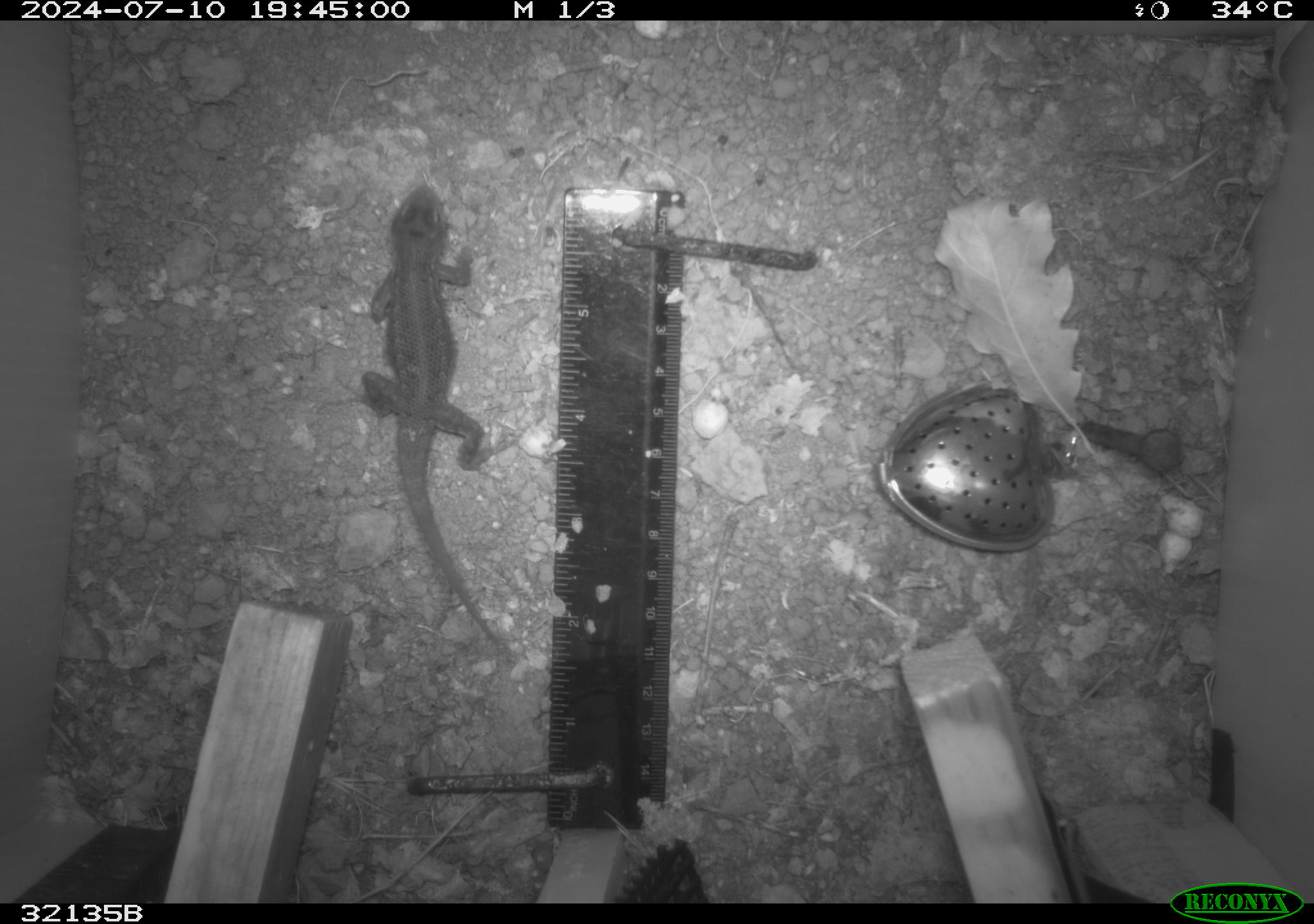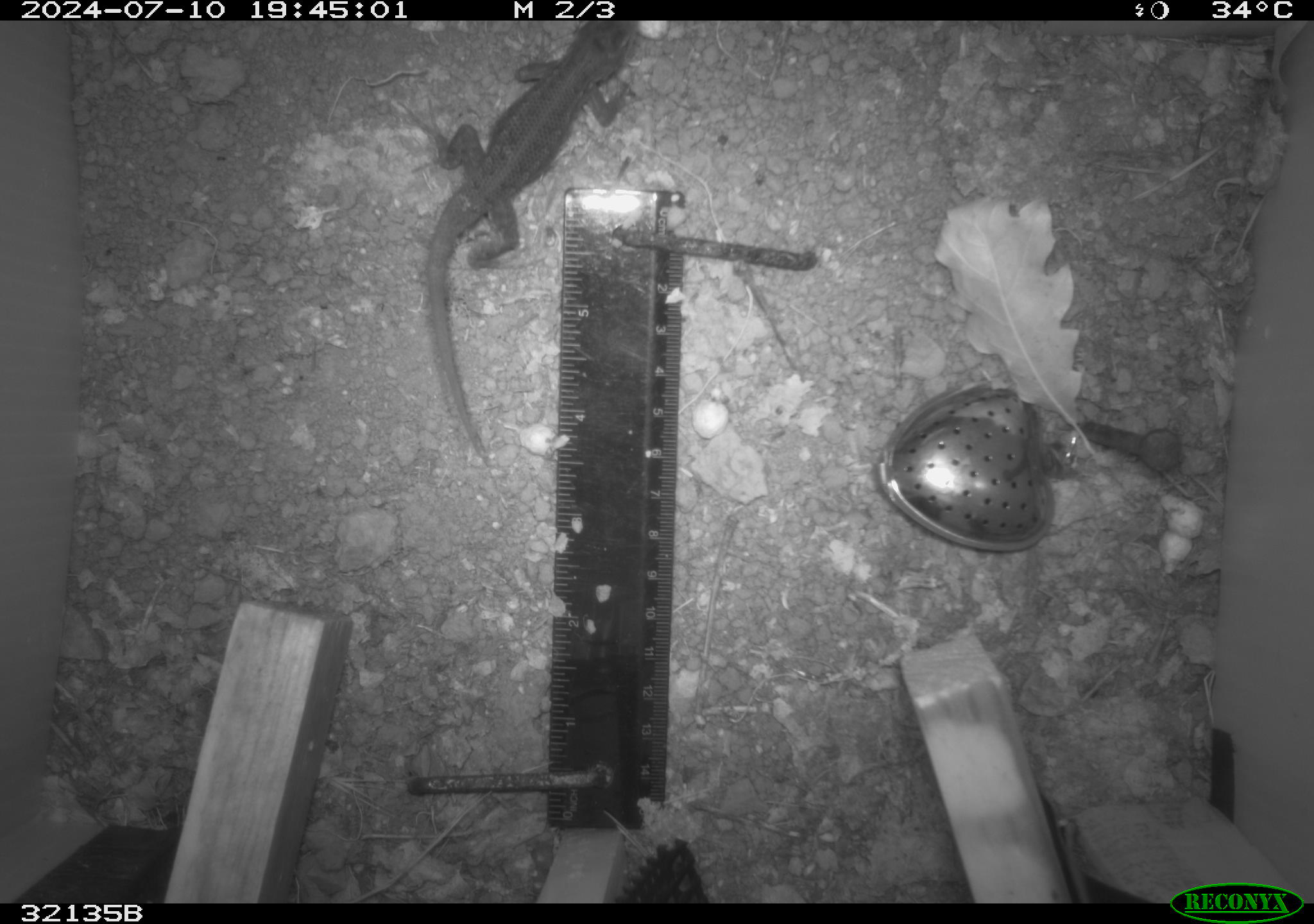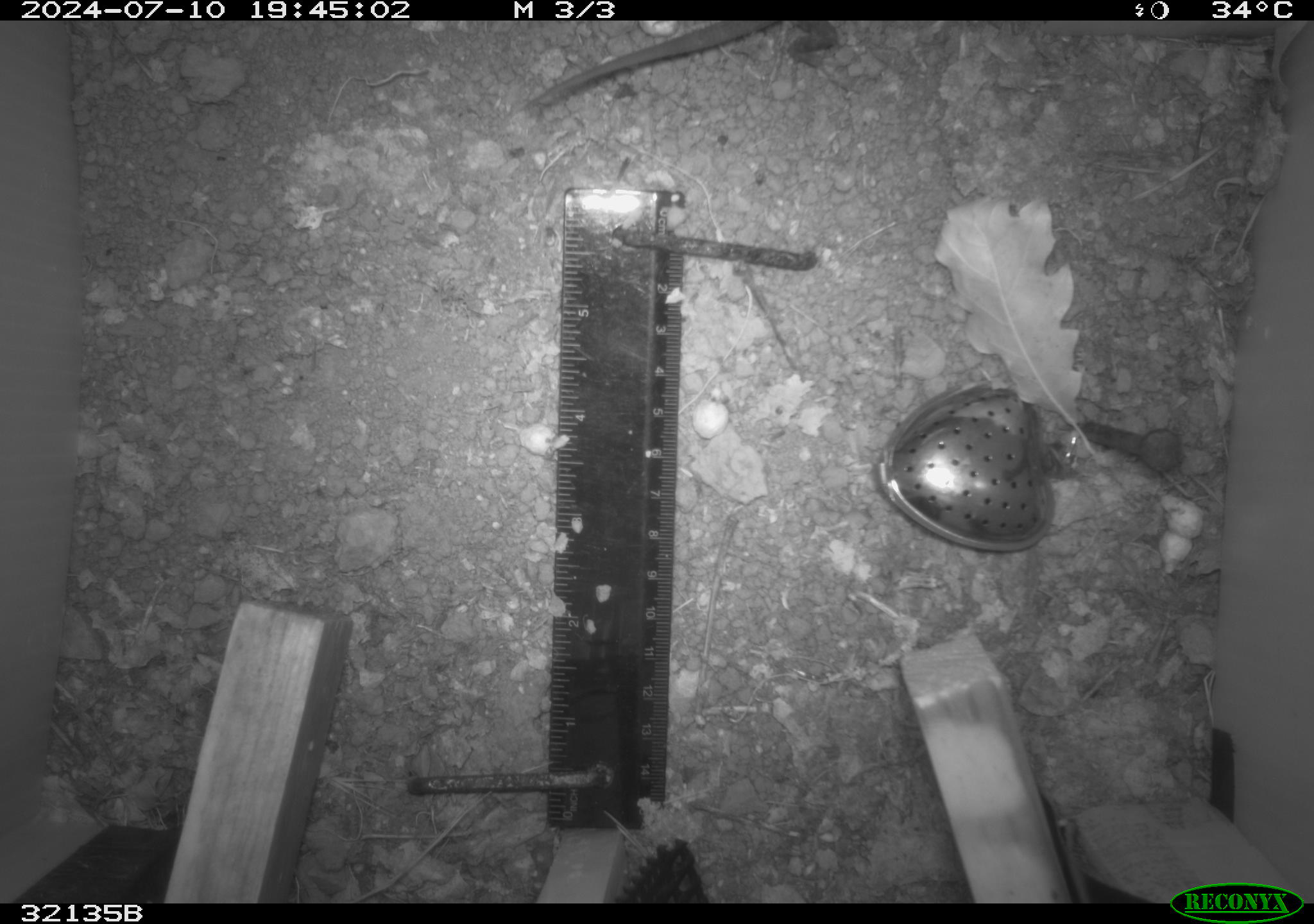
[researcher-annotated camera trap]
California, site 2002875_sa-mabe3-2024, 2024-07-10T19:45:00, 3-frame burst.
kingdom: Animalia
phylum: Chordata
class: Reptilia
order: Squamata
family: Phrynosomatidae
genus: Sceloporus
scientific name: Sceloporus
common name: spiny lizards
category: sceloporus species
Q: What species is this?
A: Sceloporus species (spiny lizards) (Sceloporus).